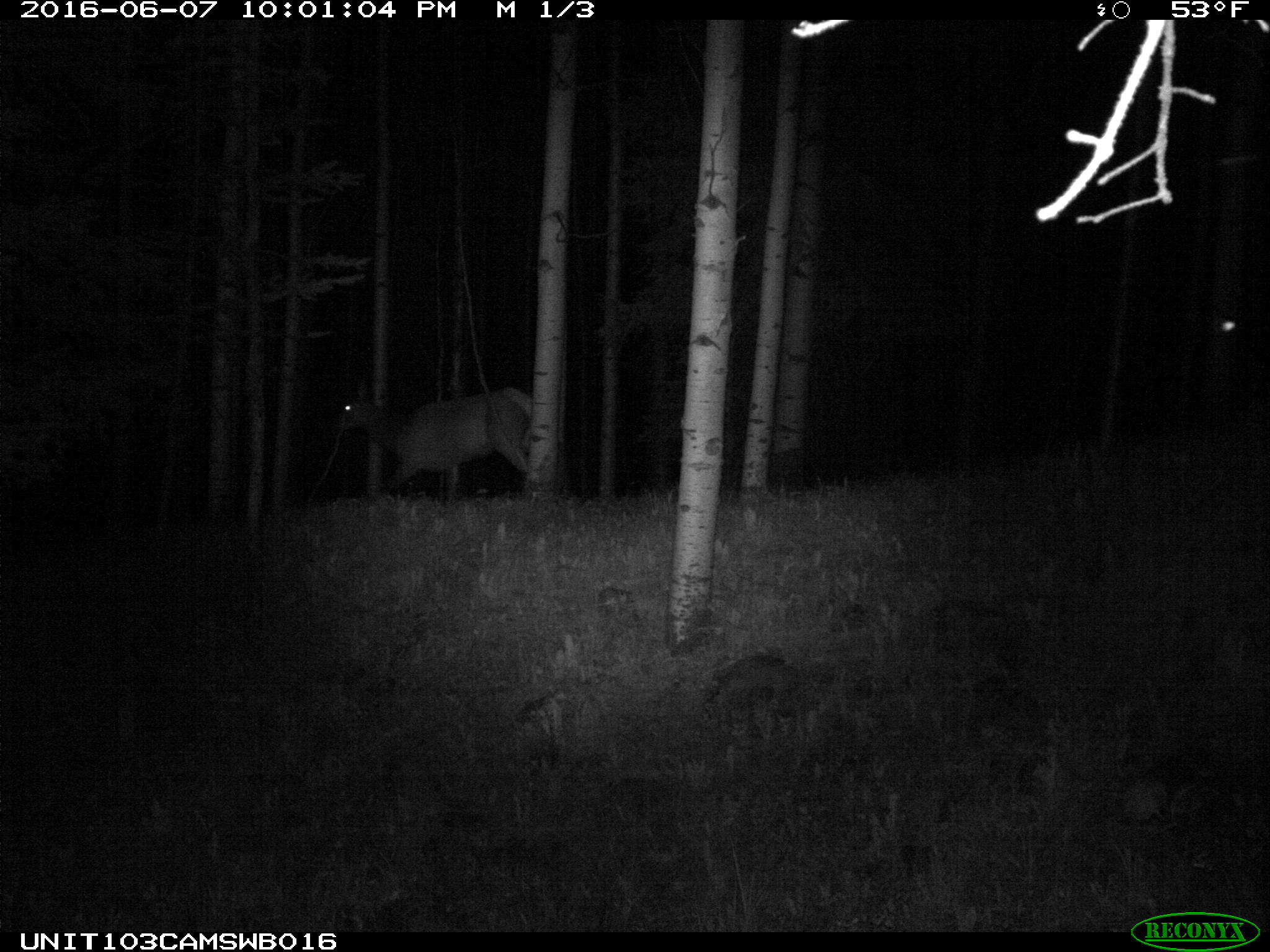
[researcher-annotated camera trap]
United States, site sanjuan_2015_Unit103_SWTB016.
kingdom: Animalia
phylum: Chordata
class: Mammalia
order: Artiodactyla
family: Cervidae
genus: Cervus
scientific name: Cervus elaphus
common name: red deer